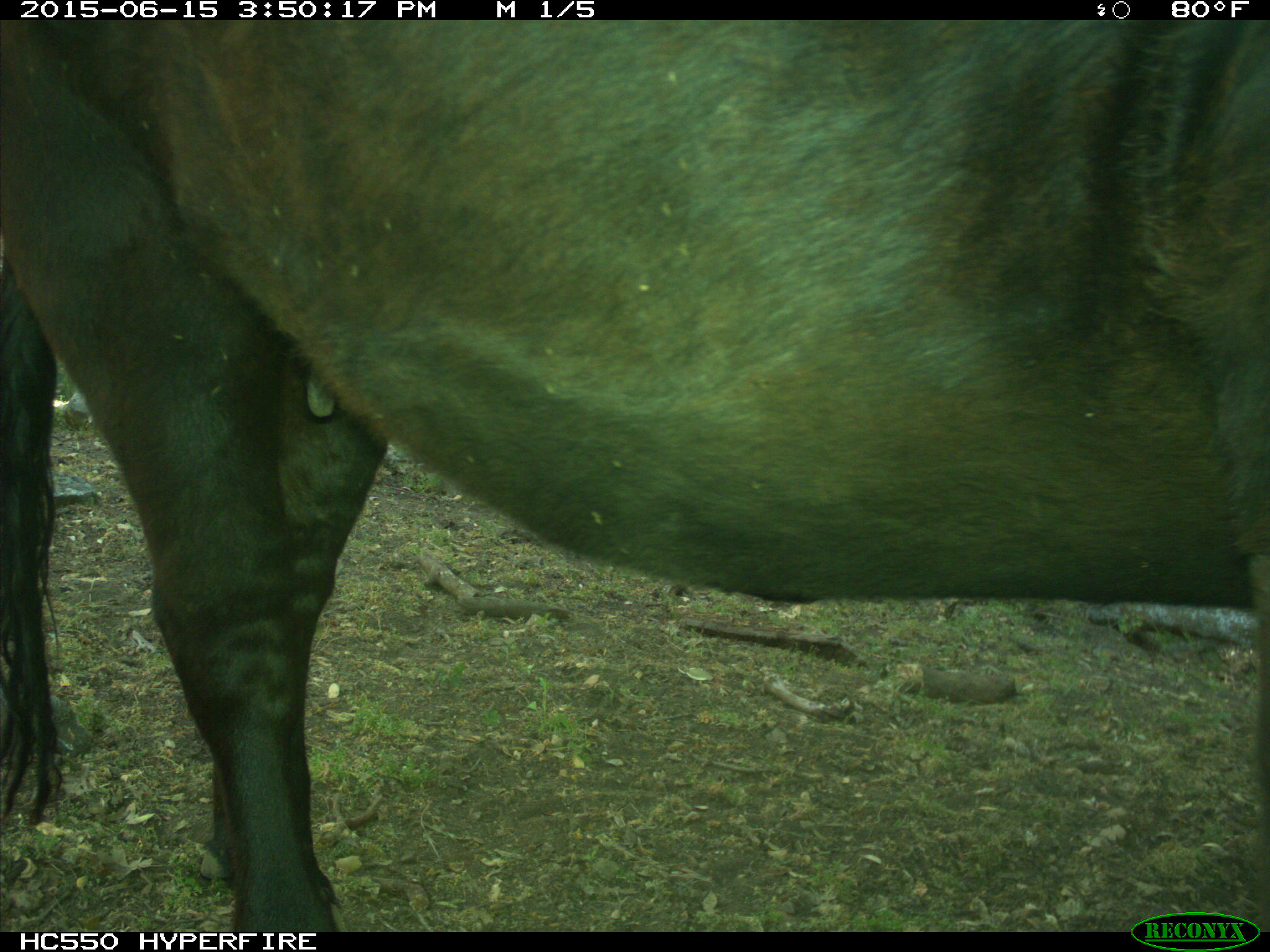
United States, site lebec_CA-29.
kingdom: Animalia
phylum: Chordata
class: Mammalia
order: Artiodactyla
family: Bovidae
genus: Bos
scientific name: Bos taurus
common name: domestic cow